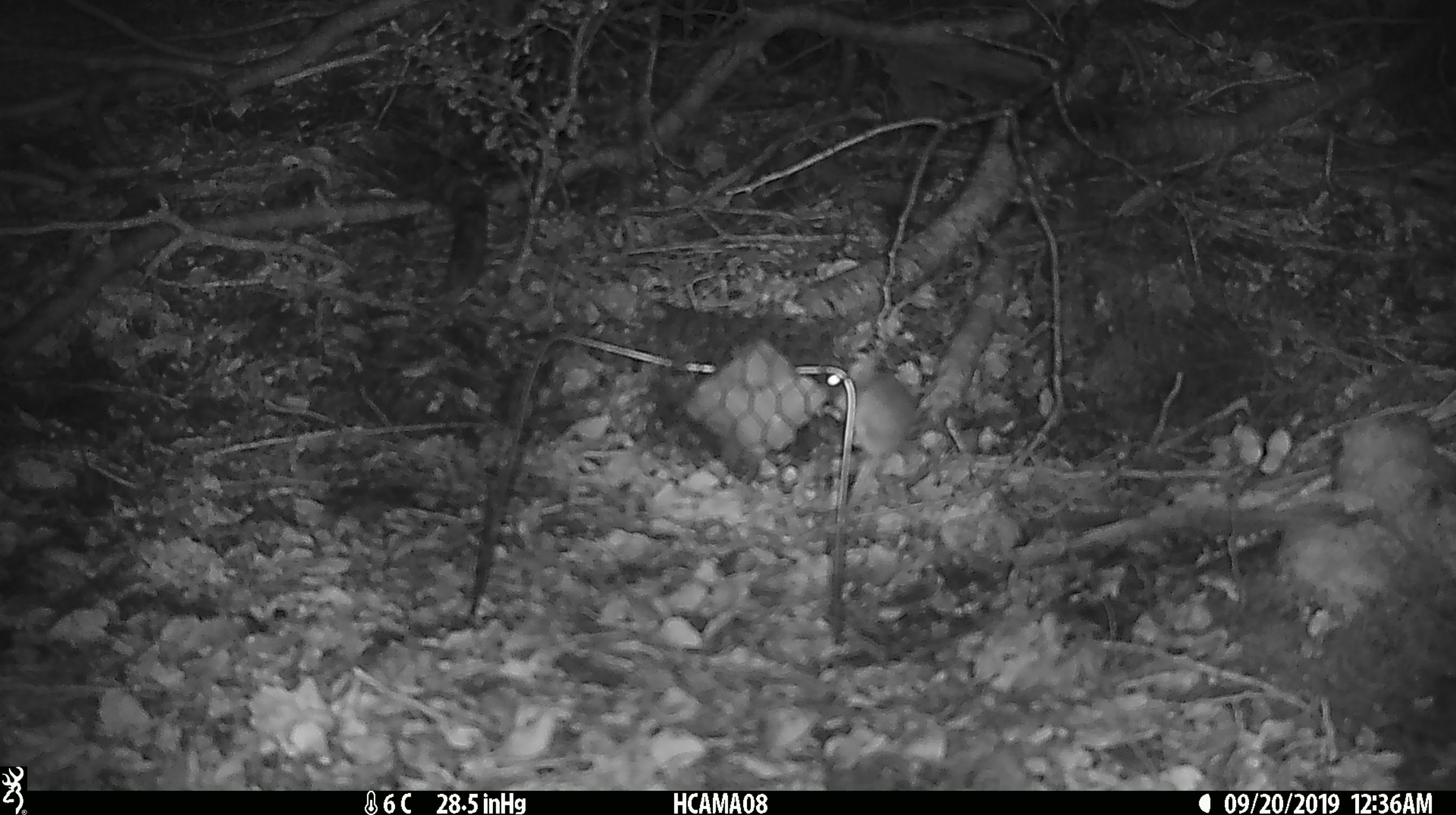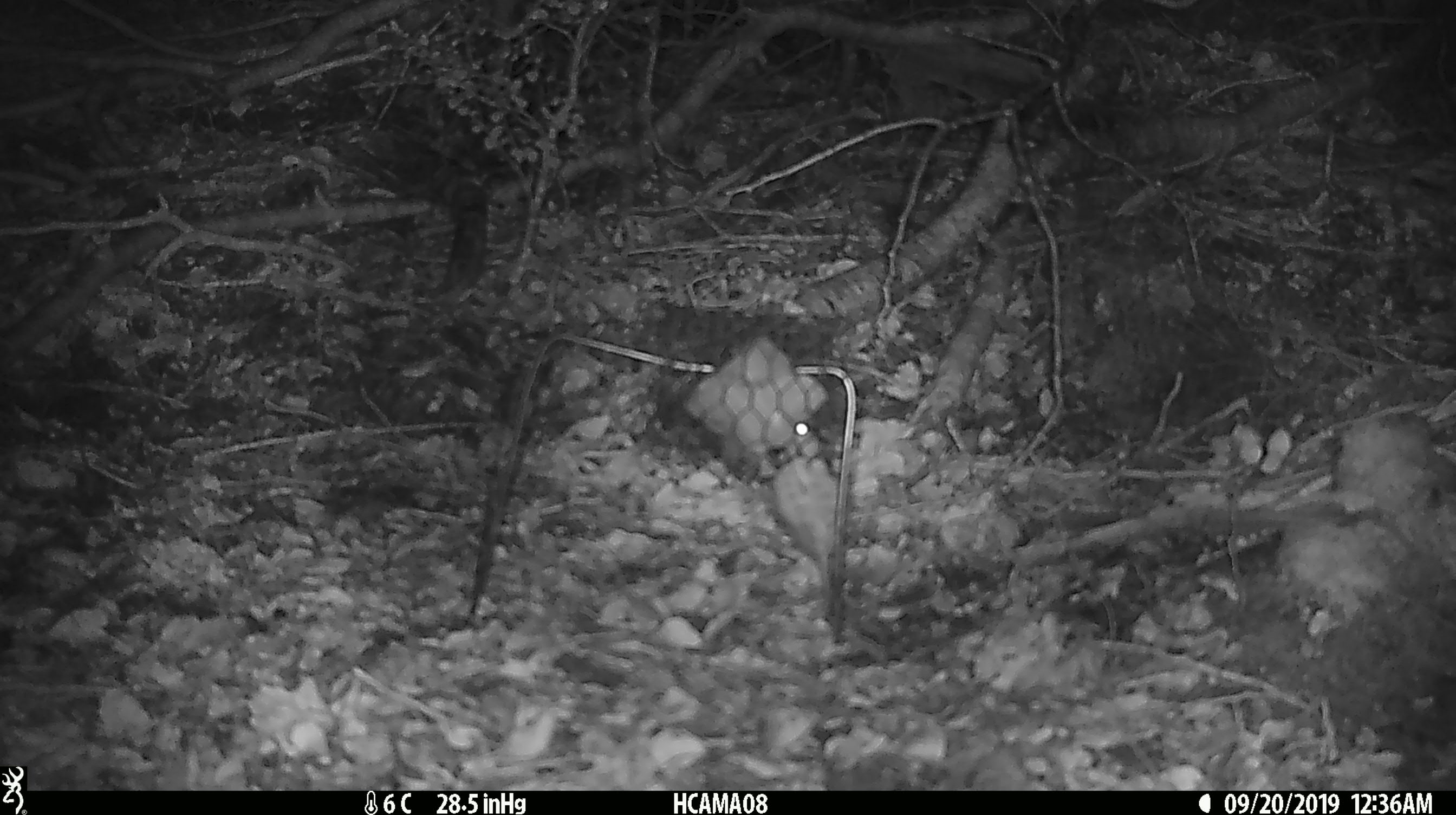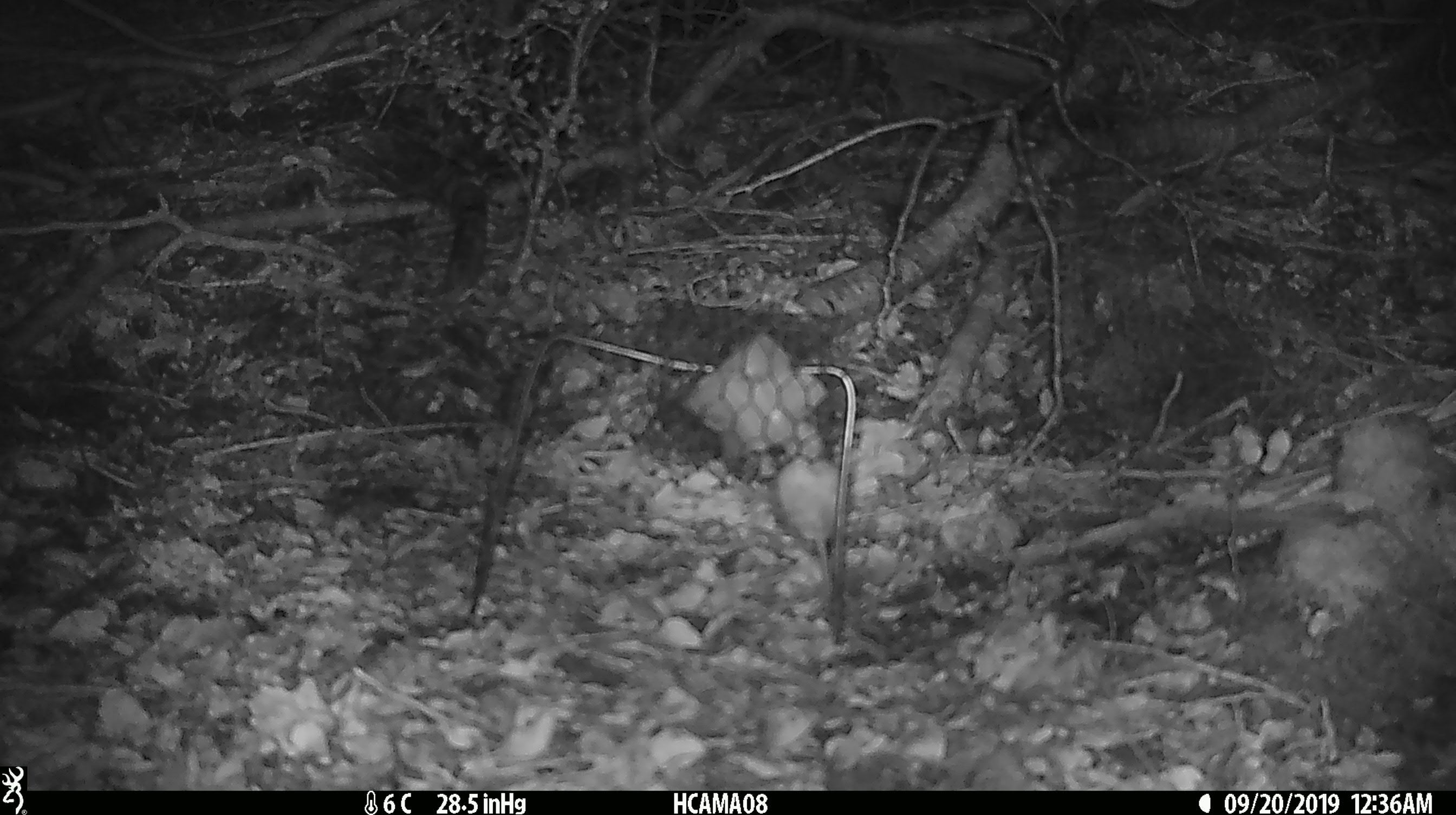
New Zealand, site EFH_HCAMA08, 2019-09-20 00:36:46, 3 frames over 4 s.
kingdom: Animalia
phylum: Chordata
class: Mammalia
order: Rodentia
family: Muridae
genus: Mus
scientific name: Mus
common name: mouse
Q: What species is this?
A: Mouse (Mus).